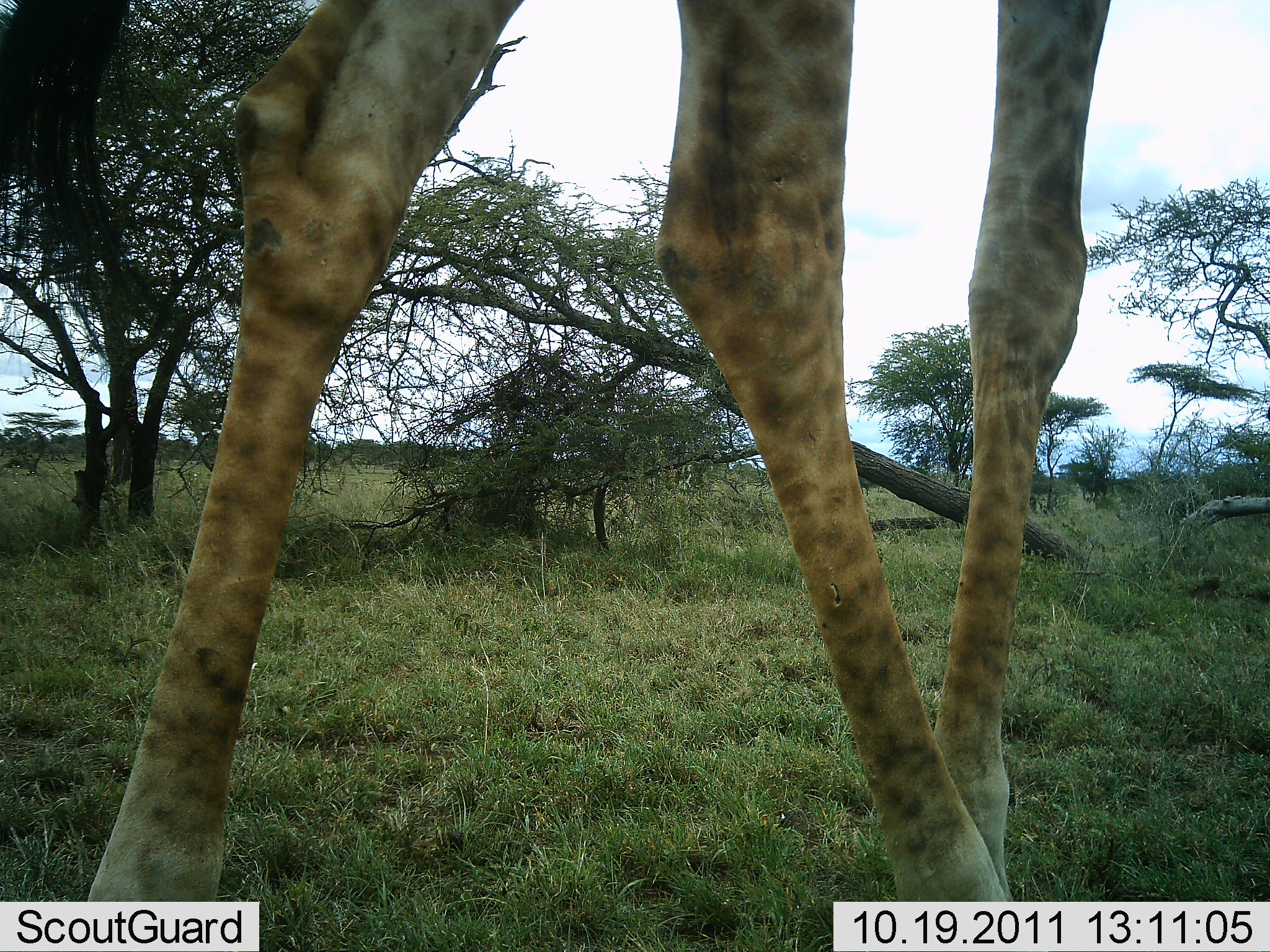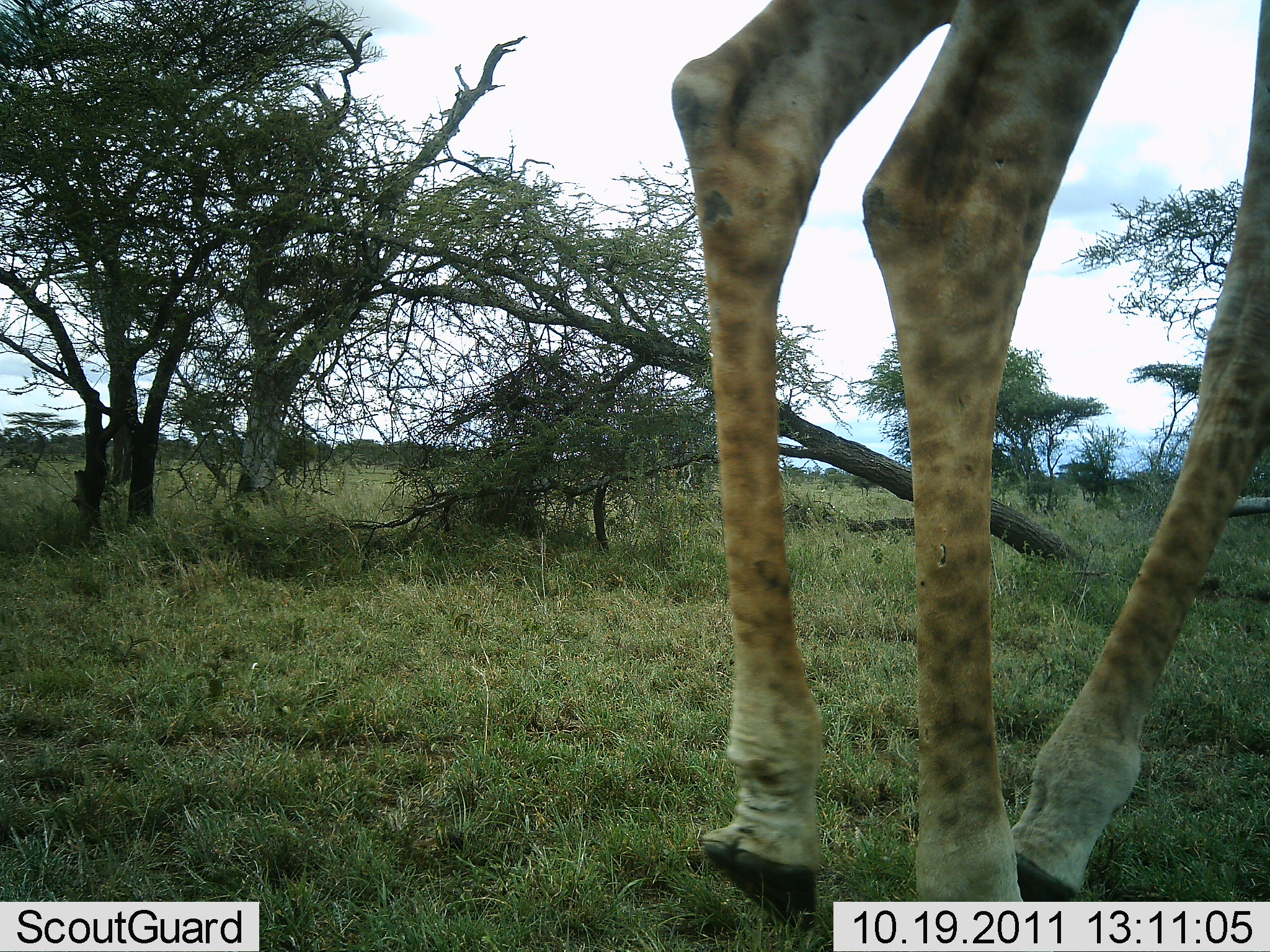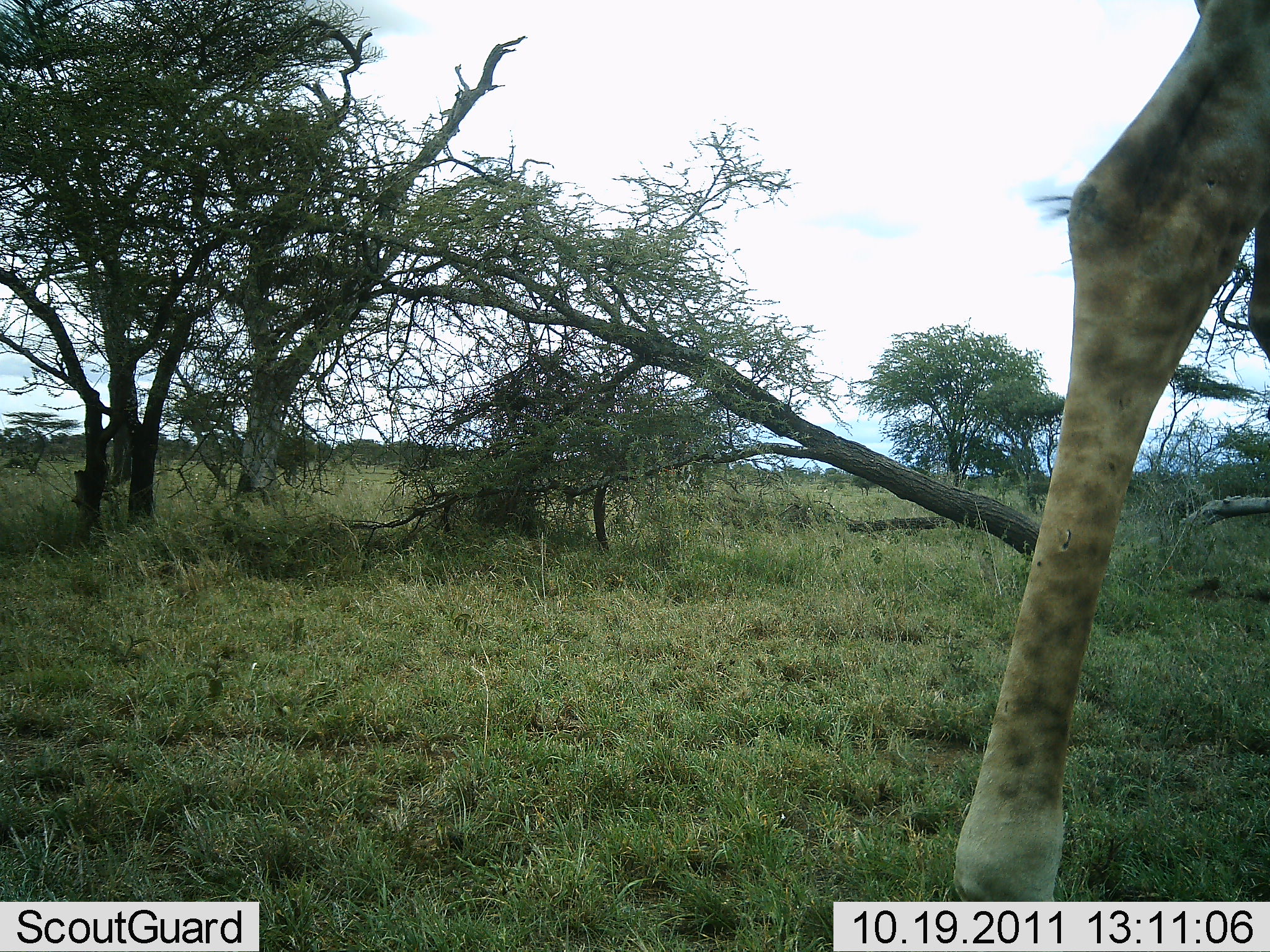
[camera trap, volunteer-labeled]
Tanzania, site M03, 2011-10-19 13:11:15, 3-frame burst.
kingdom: Animalia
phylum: Chordata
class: Mammalia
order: Artiodactyla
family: Giraffidae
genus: Giraffa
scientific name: Giraffa camelopardalis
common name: giraffe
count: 1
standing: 17%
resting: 0%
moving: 83%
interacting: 0%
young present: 0%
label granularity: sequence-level